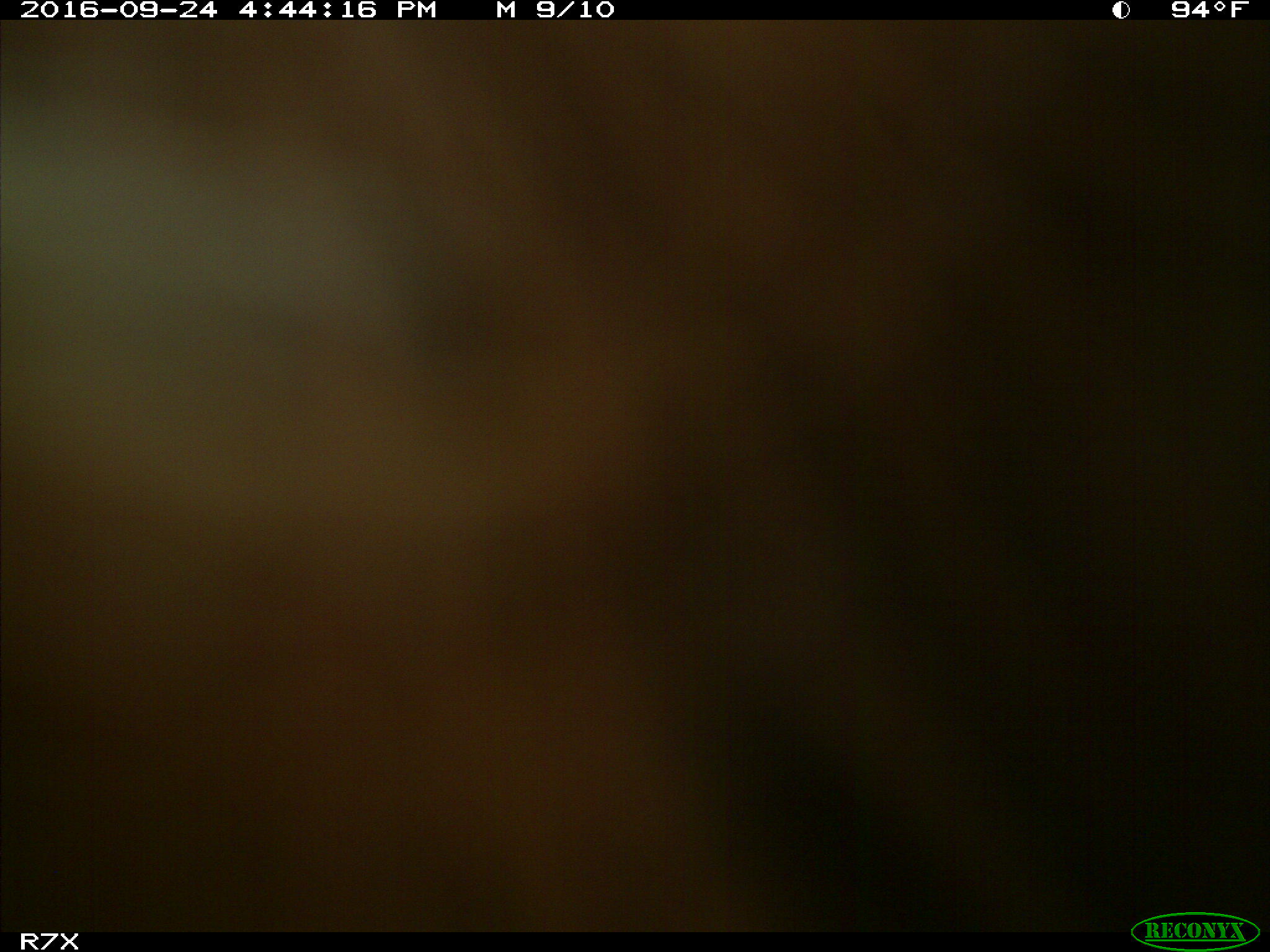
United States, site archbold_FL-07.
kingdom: Animalia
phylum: Chordata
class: Mammalia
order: Artiodactyla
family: Bovidae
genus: Bos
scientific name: Bos taurus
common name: domestic cow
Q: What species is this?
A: Bos taurus (domestic cow).